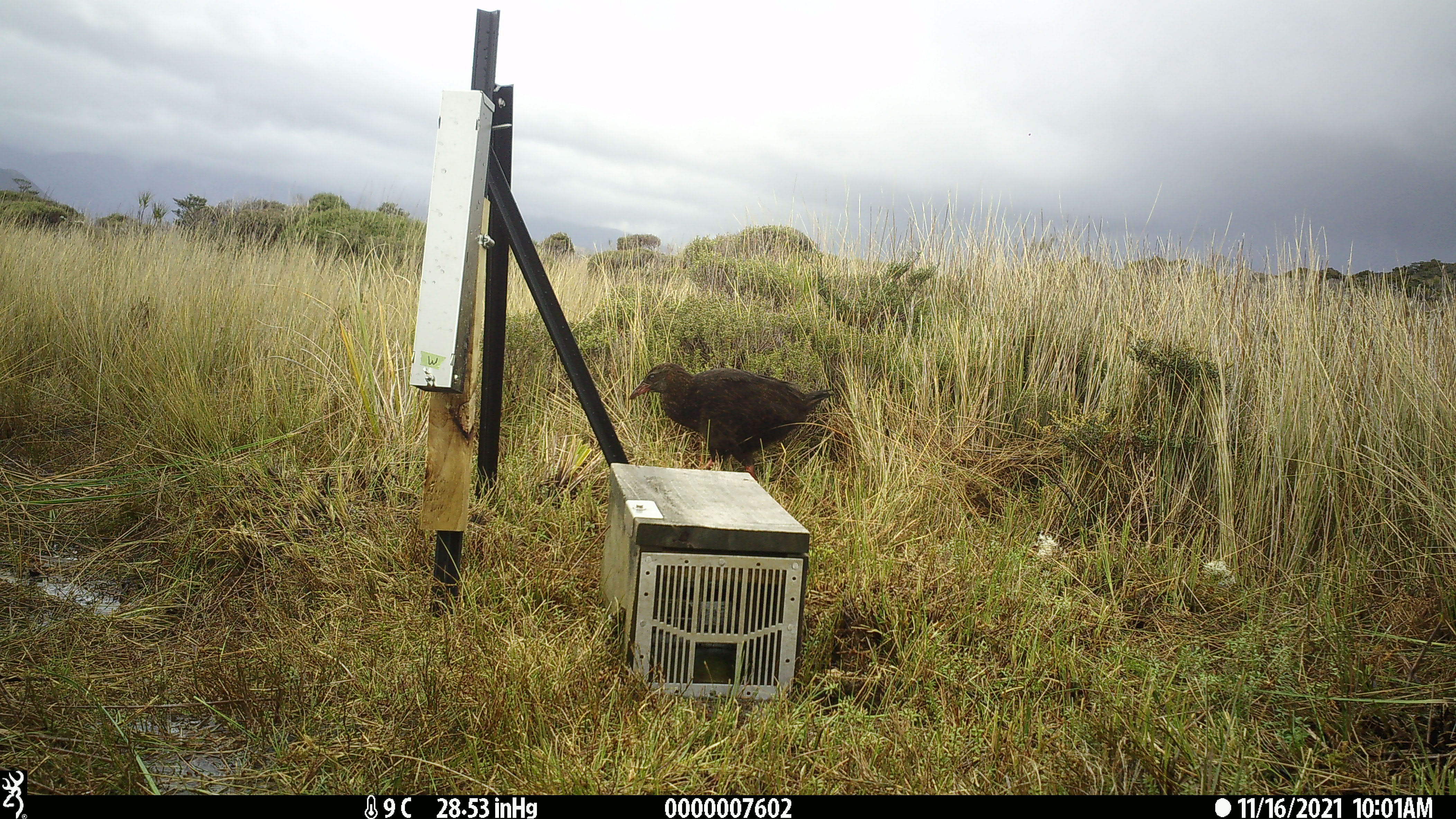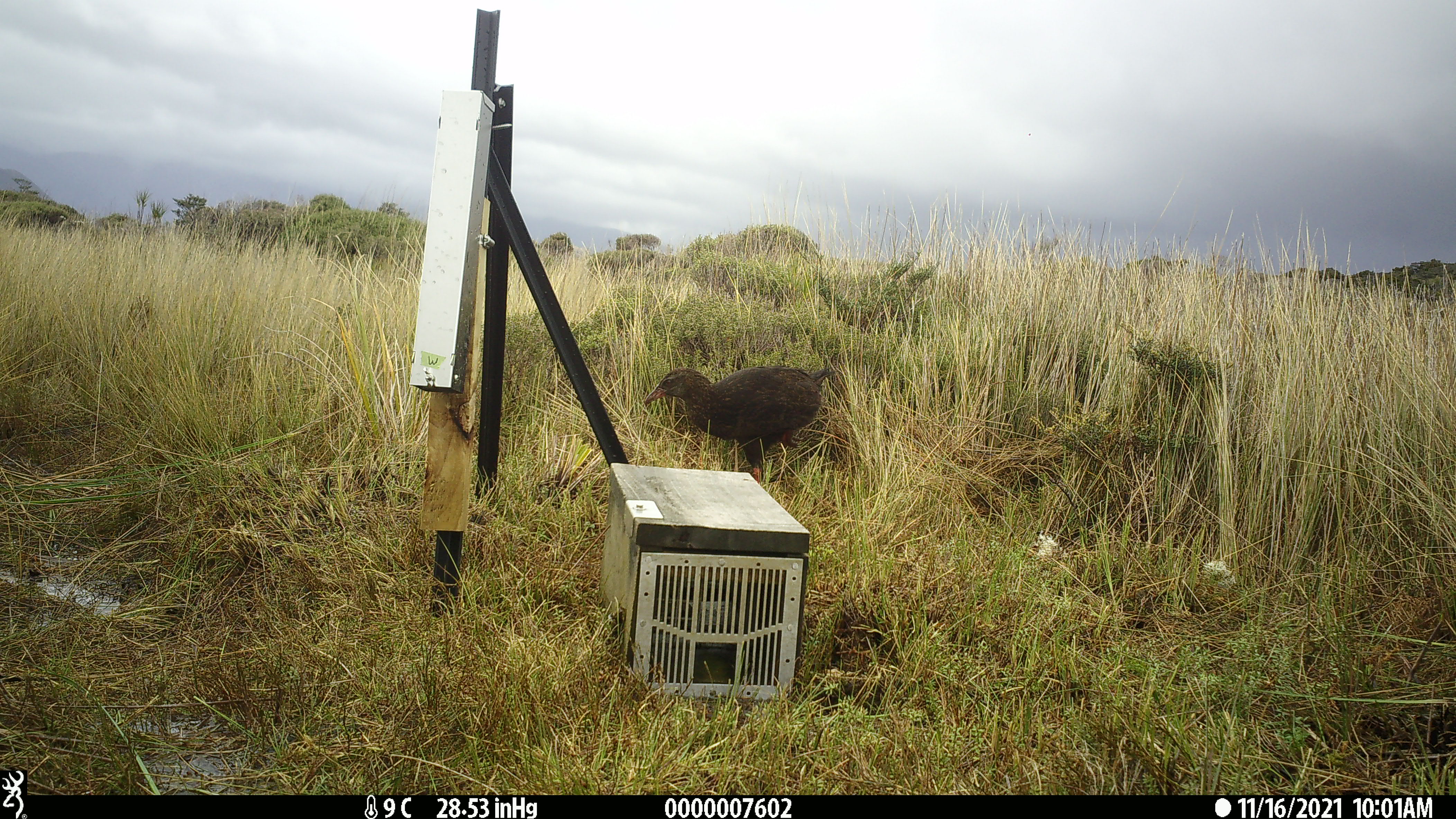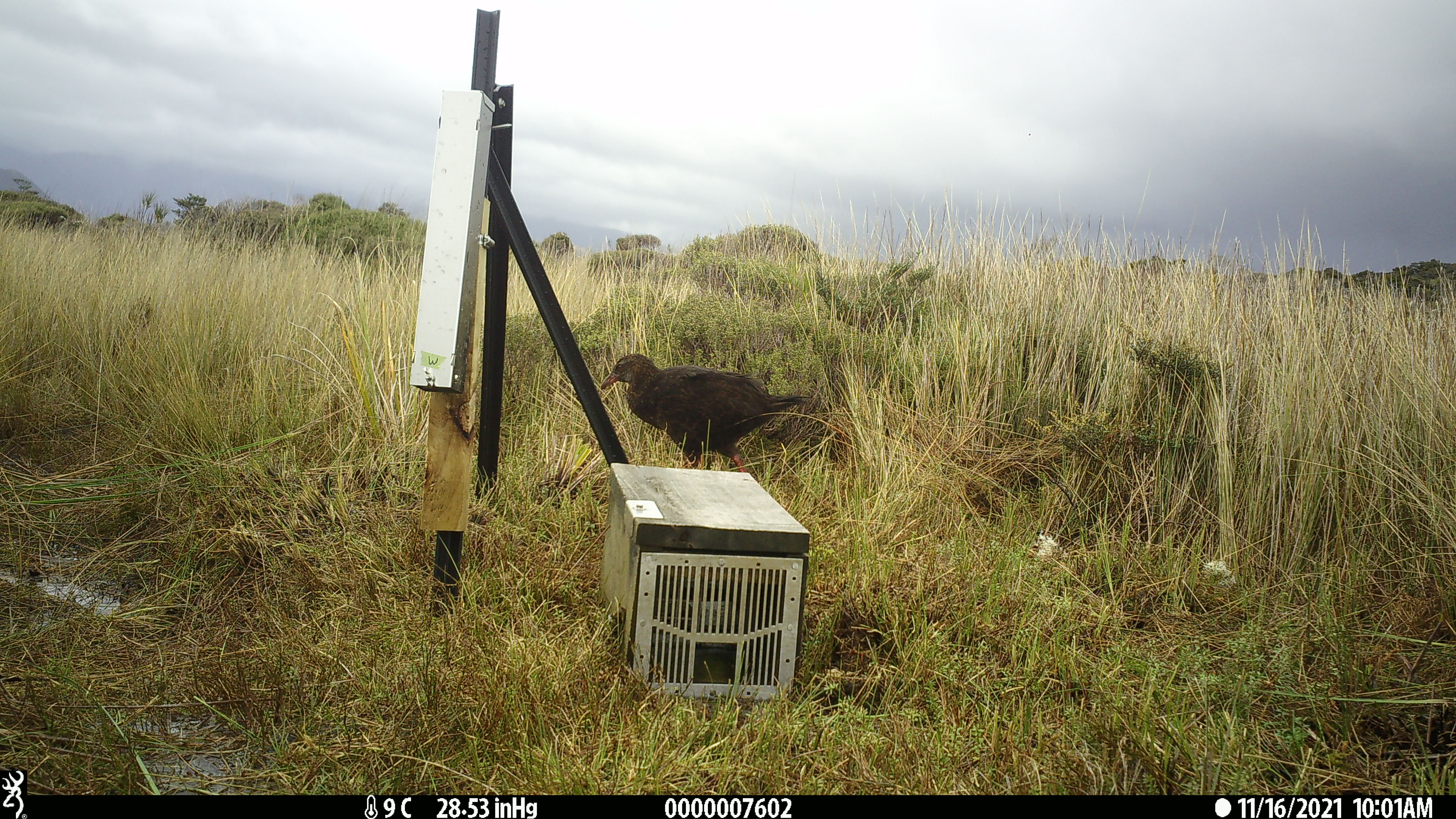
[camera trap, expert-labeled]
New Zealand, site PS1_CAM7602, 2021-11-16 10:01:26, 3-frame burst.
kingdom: Animalia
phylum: Chordata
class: Aves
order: Gruiformes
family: Rallidae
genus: Gallirallus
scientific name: Gallirallus australis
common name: weka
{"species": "weka (Gallirallus australis)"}